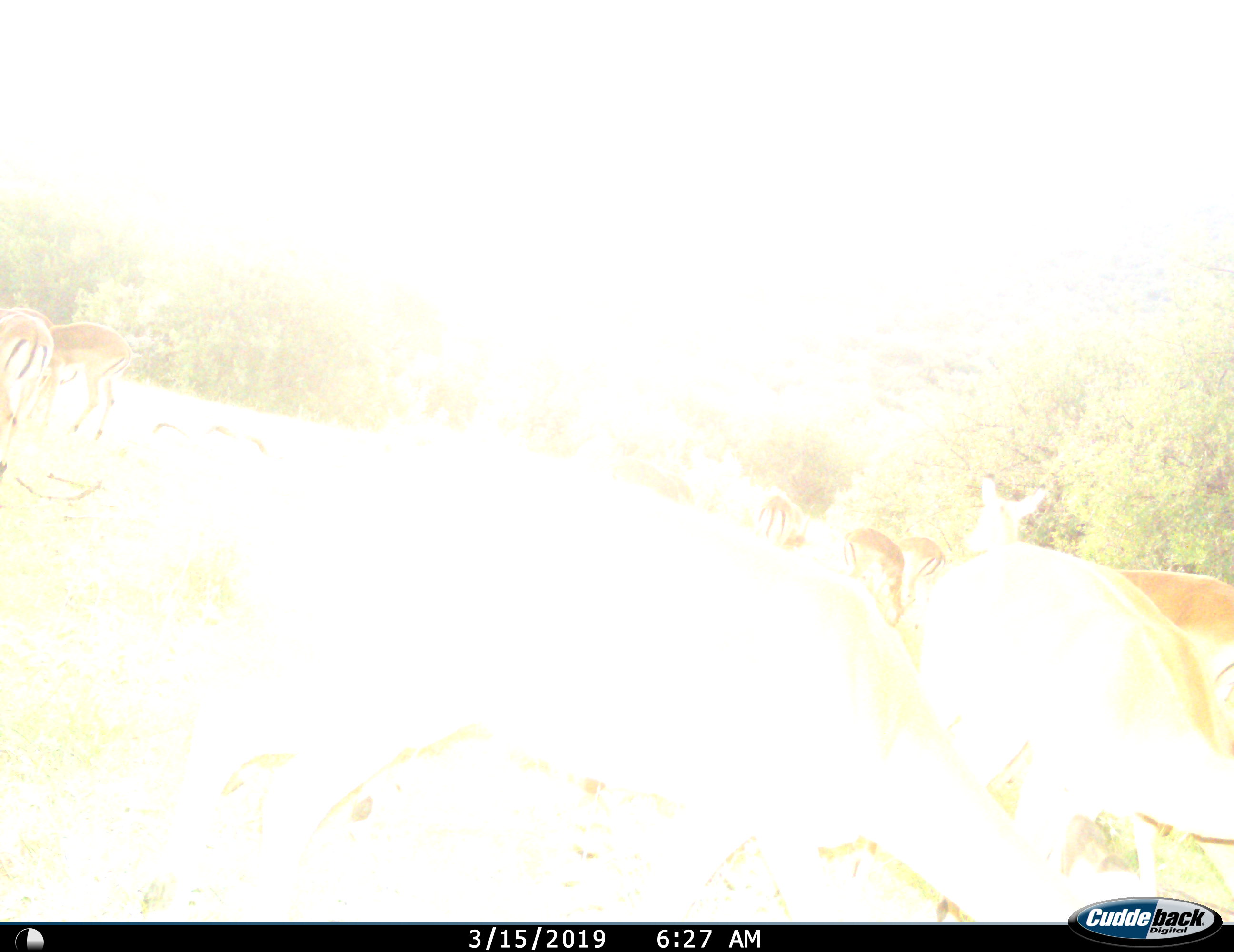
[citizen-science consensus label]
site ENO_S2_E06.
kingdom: Animalia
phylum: Chordata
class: Mammalia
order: Artiodactyla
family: Bovidae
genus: Aepyceros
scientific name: Aepyceros melampus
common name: impala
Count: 8.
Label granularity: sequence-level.